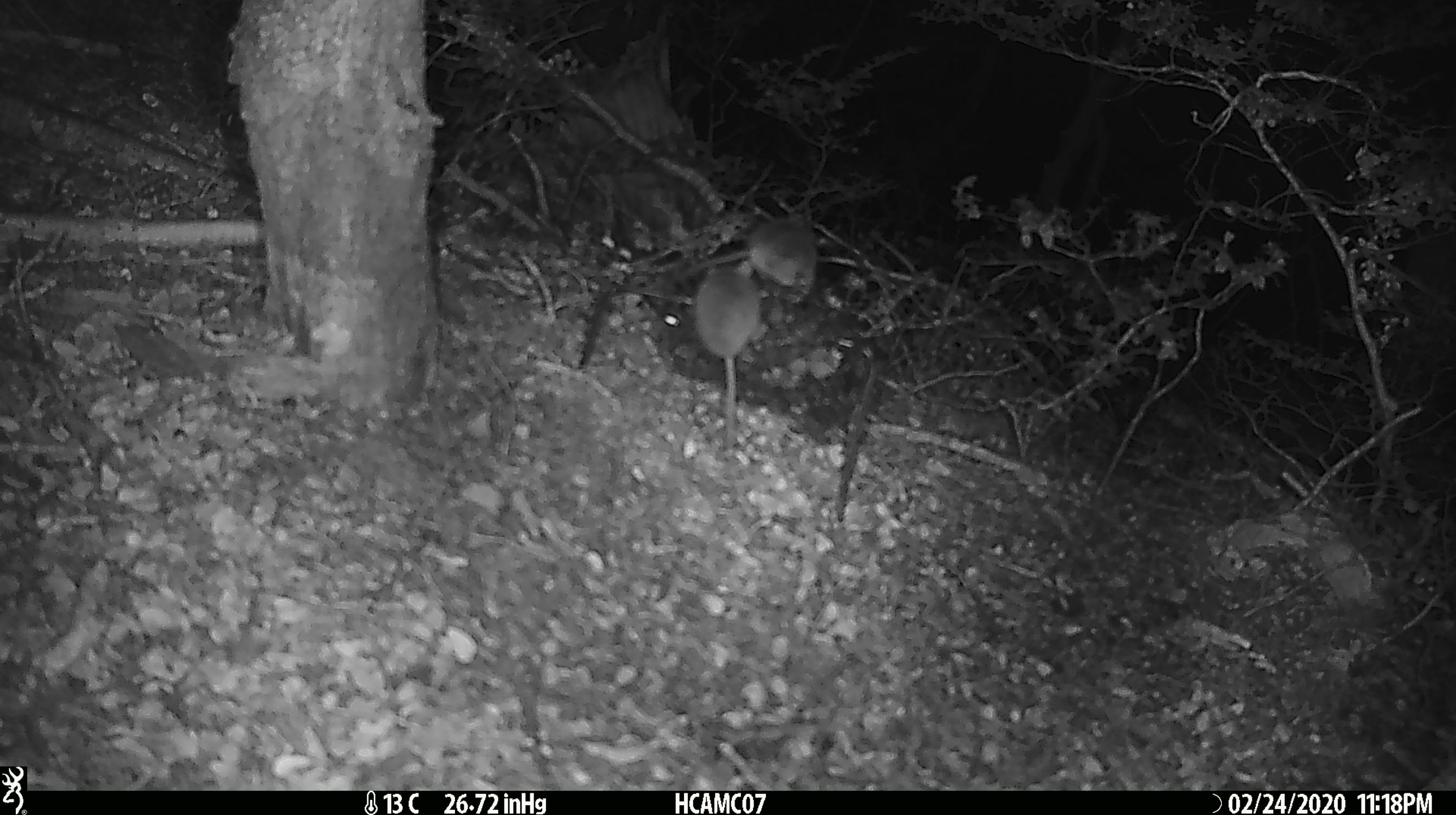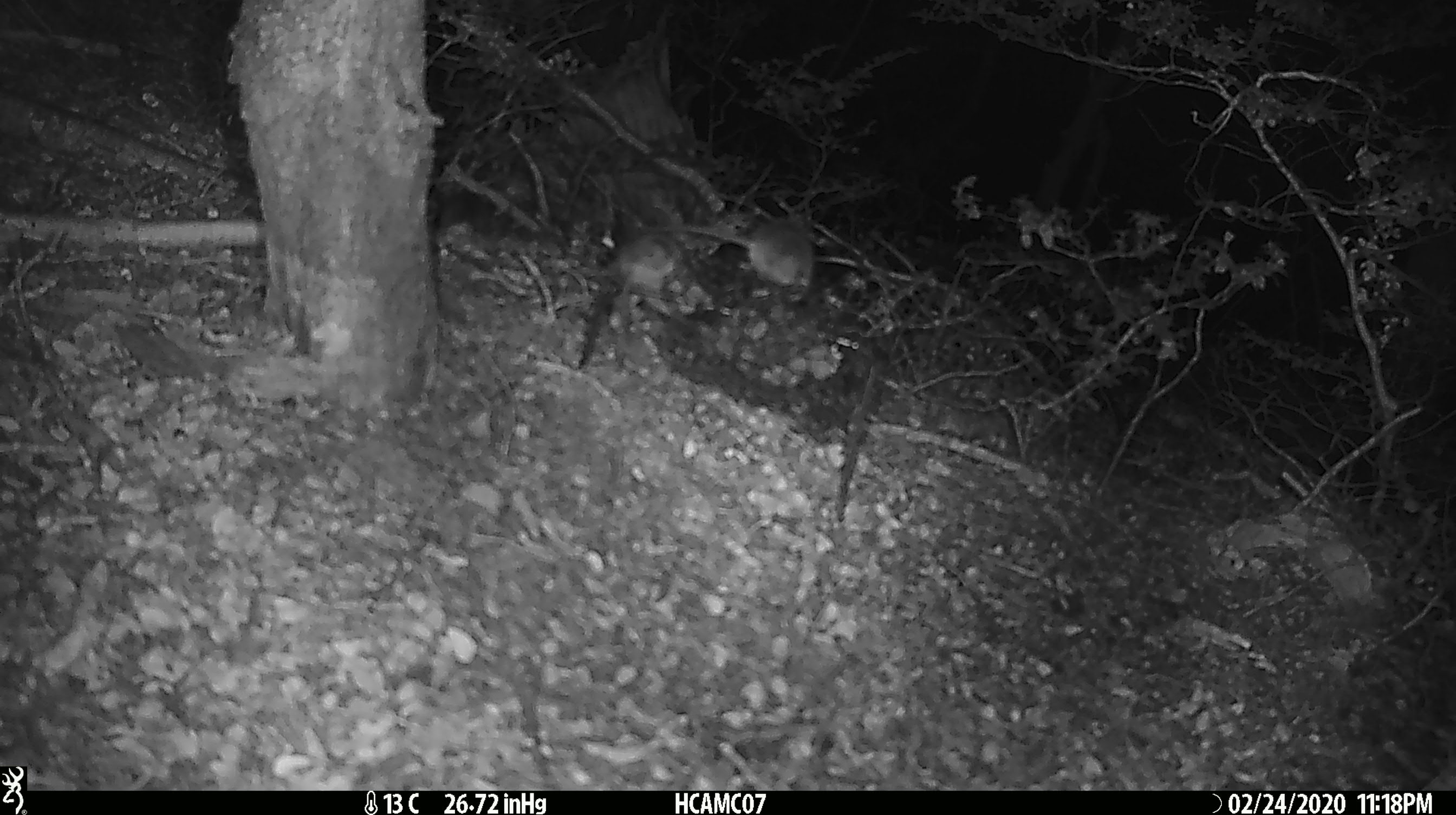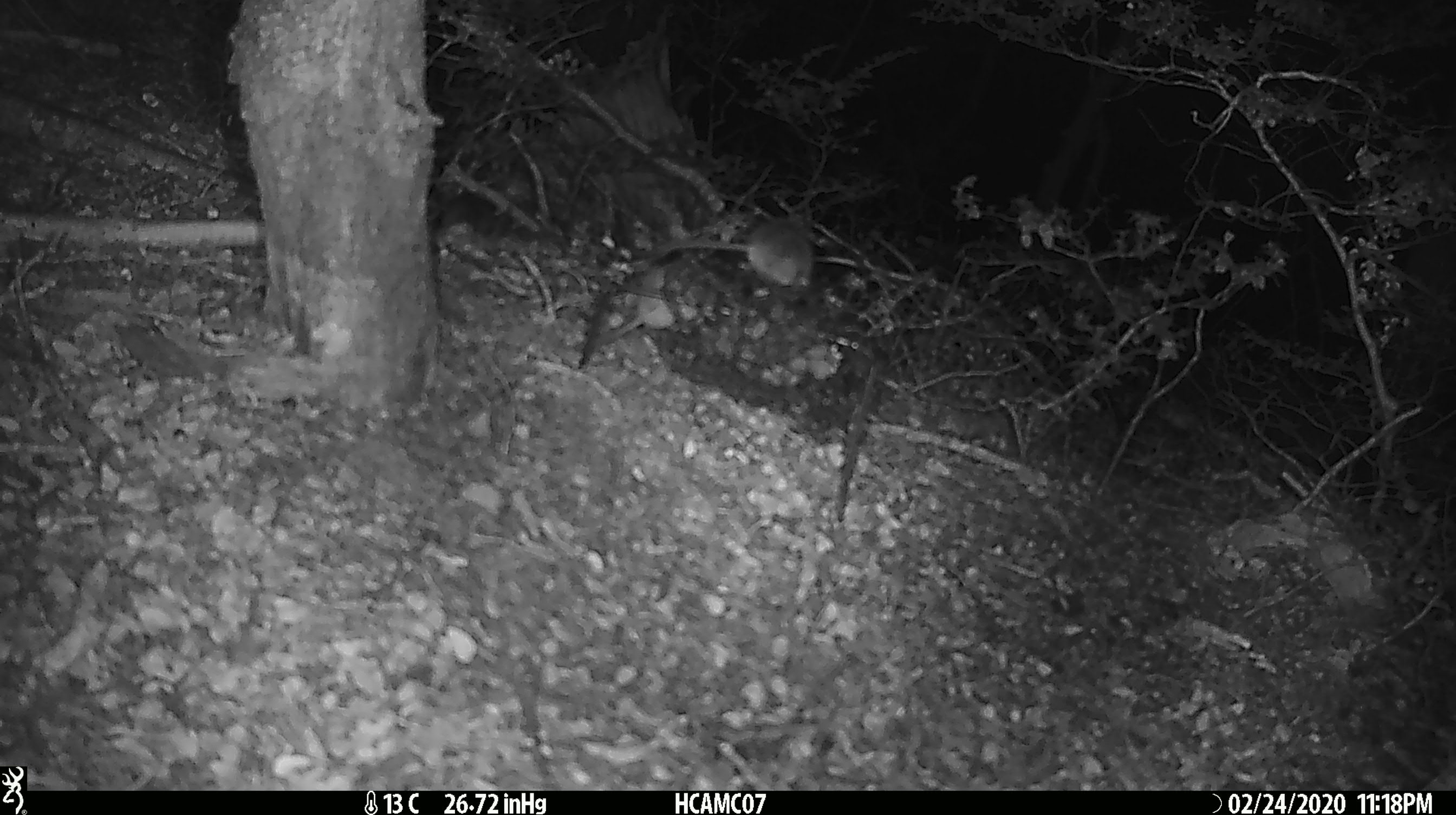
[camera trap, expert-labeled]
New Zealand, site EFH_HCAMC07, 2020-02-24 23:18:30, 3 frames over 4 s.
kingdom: Animalia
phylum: Chordata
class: Mammalia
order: Rodentia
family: Muridae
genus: Mus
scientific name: Mus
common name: mouse